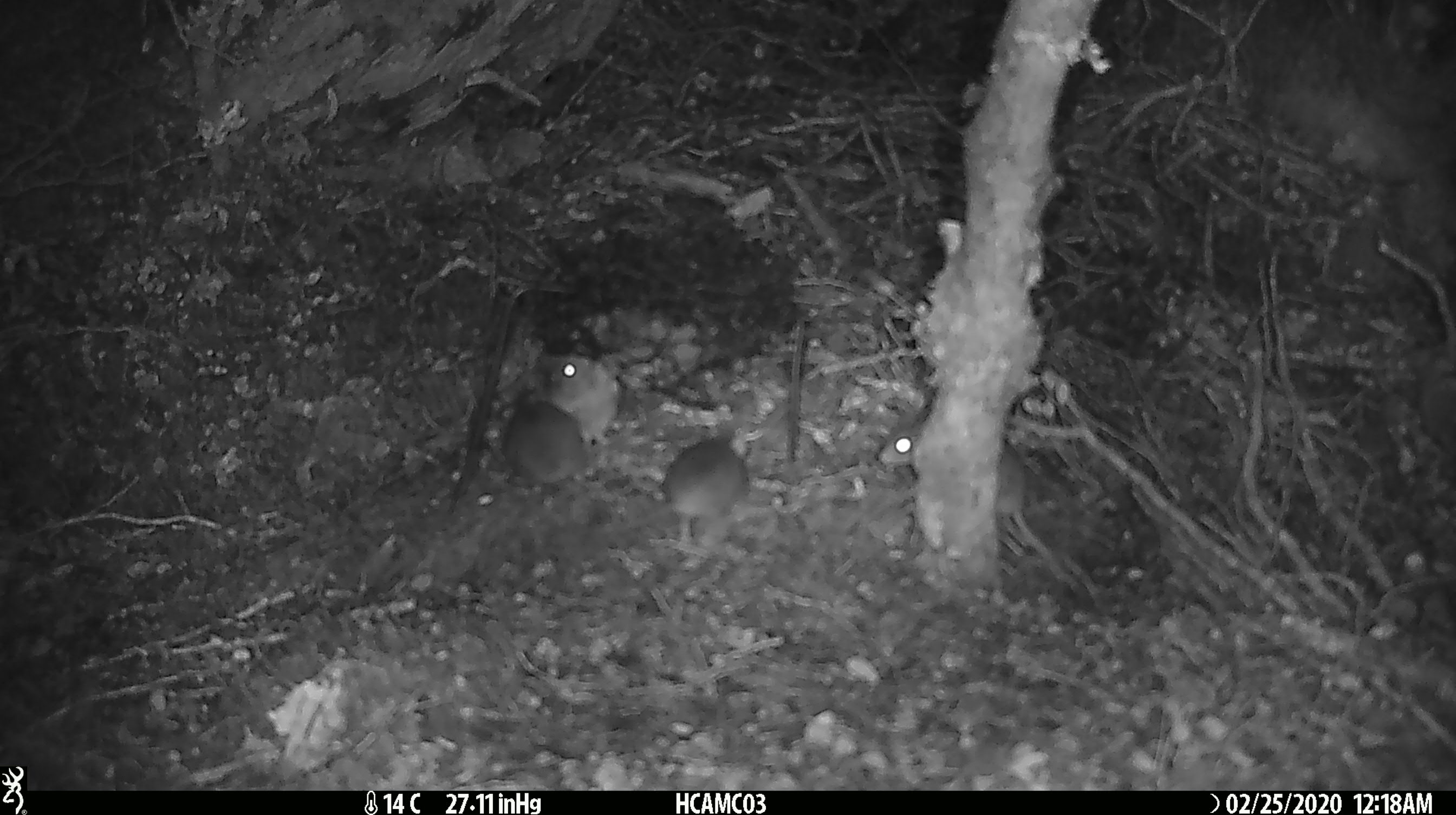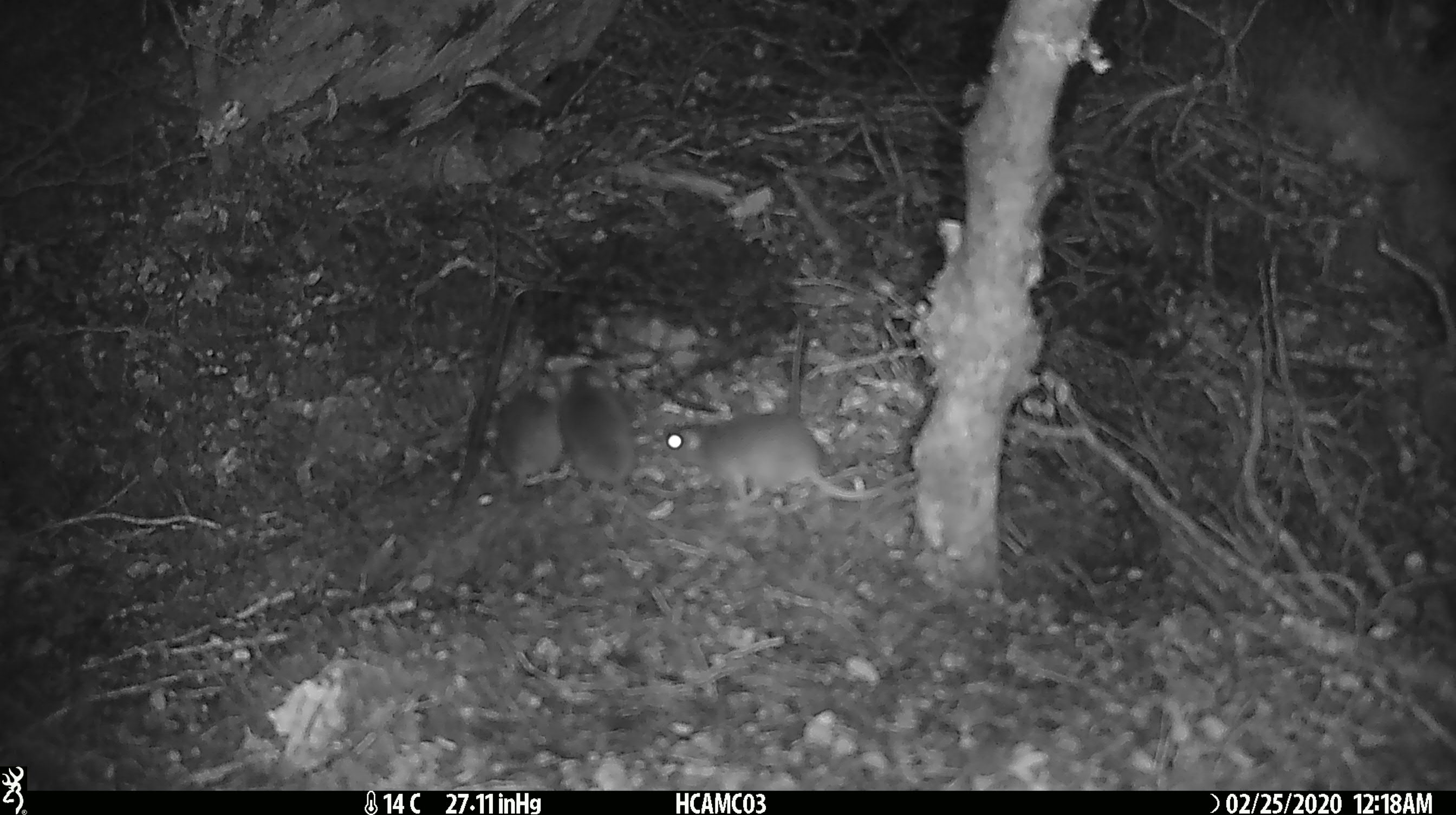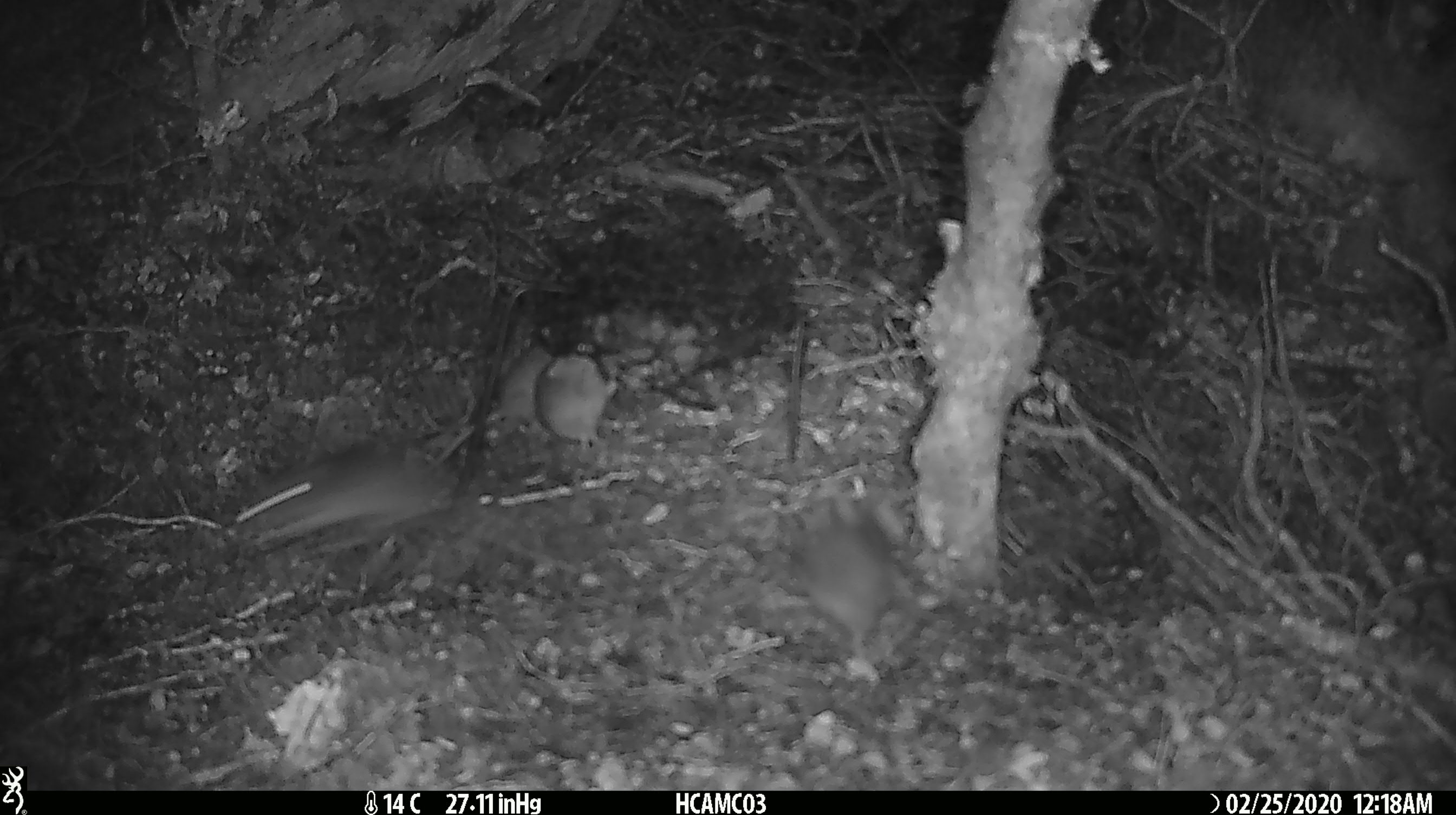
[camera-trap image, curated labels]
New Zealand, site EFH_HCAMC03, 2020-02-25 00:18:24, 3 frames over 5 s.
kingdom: Animalia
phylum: Chordata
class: Mammalia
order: Rodentia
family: Muridae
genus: Mus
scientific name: Mus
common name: mouse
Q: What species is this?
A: Mouse (Mus).